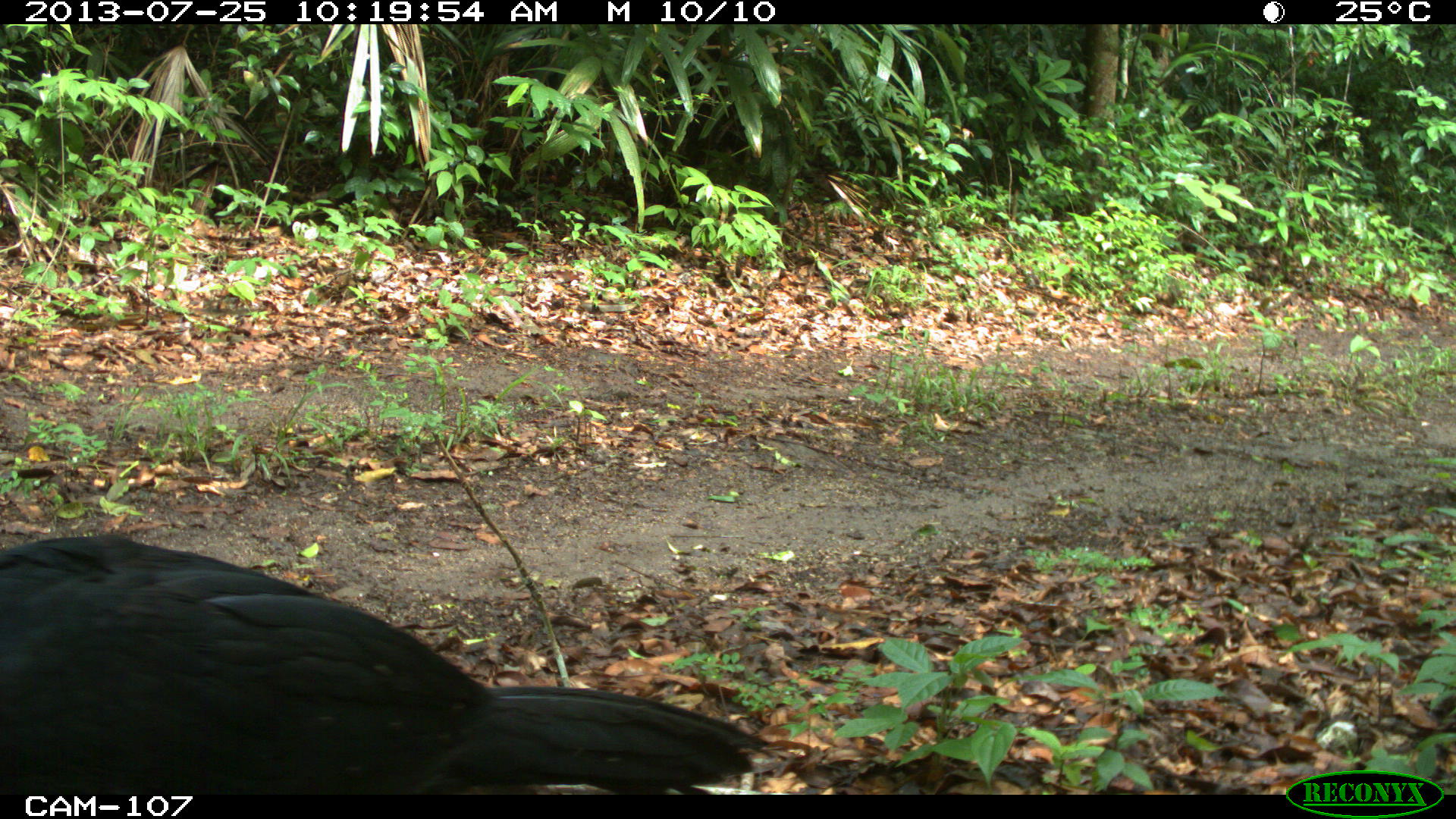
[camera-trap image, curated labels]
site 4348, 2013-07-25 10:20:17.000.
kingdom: Animalia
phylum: Chordata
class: Aves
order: Galliformes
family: Cracidae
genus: Crax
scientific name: Crax rubra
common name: great curassow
Crax rubra (great curassow), count 1, sex male.